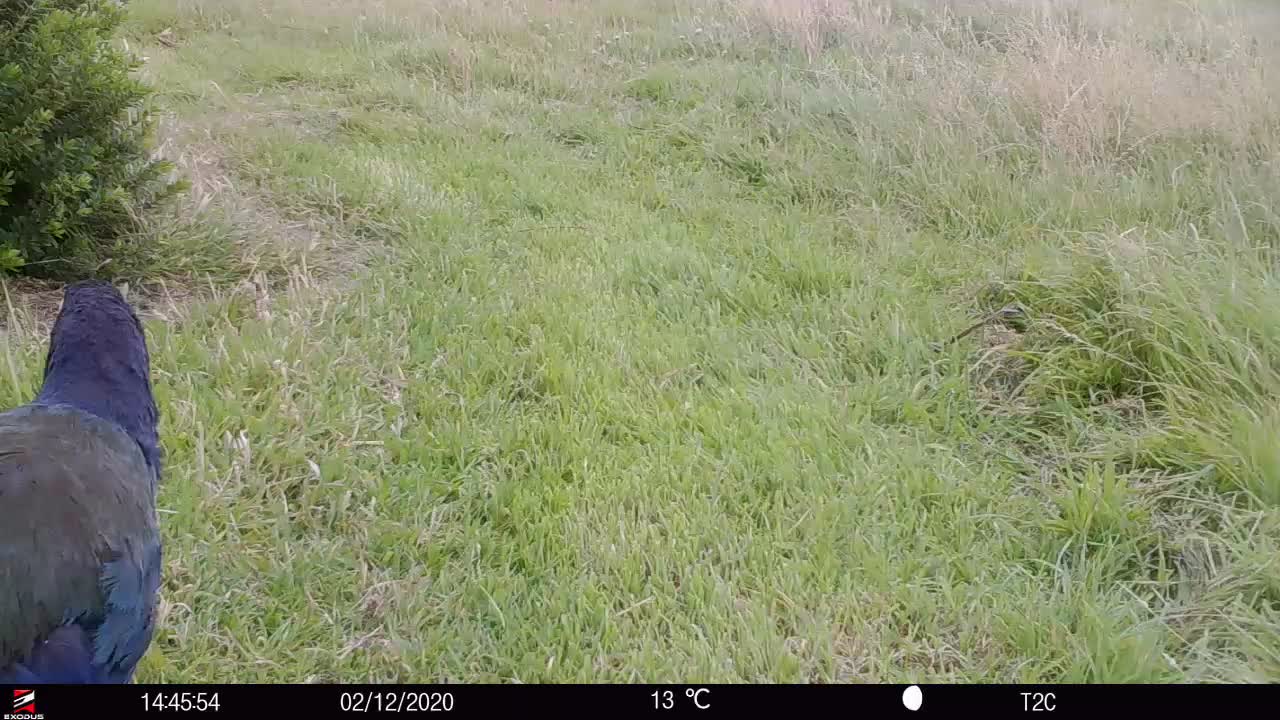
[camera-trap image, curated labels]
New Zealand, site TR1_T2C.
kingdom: Animalia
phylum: Chordata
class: Aves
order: Gruiformes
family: Rallidae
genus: Porphyrio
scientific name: Porphyrio mantelli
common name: takahe